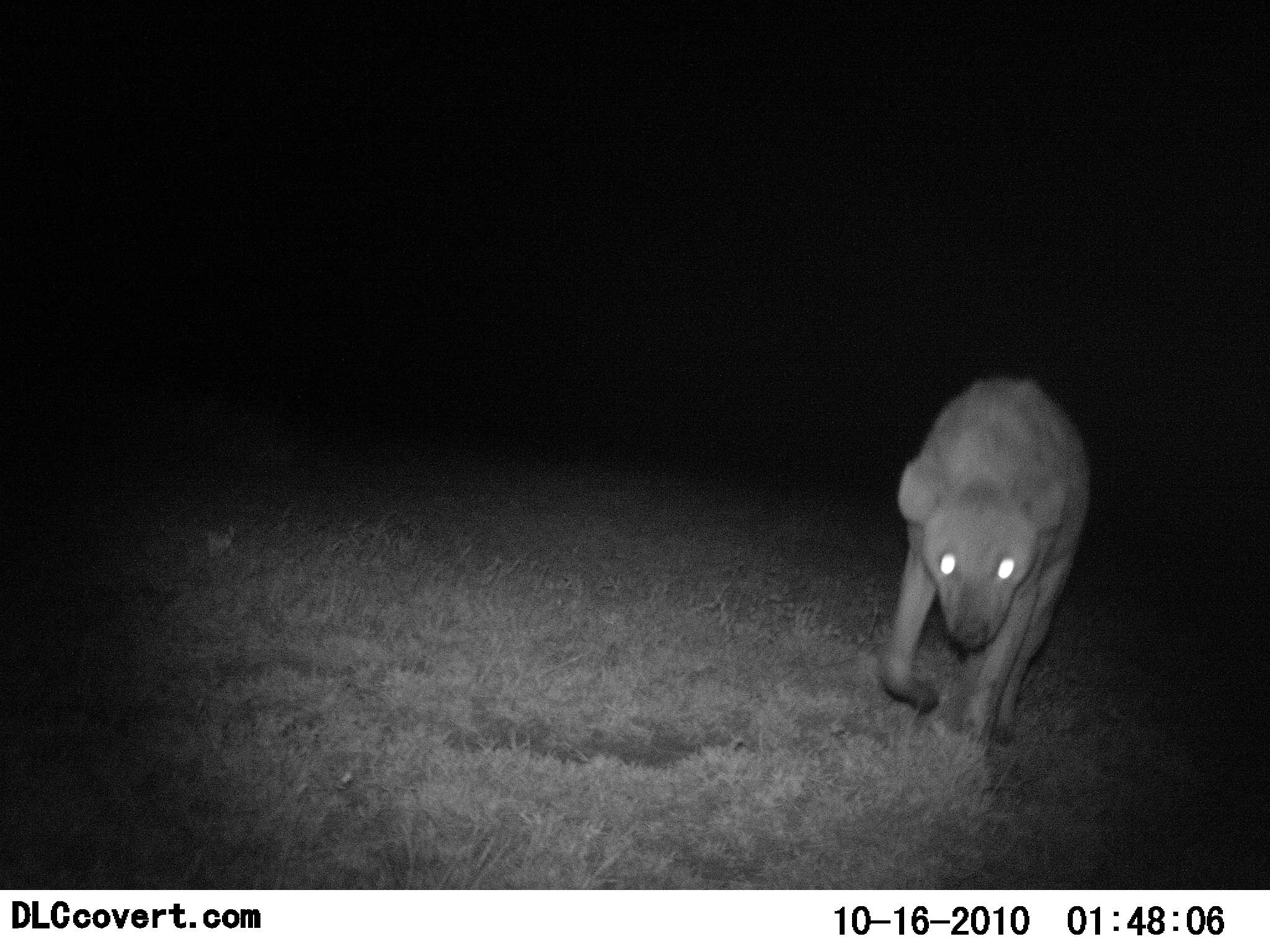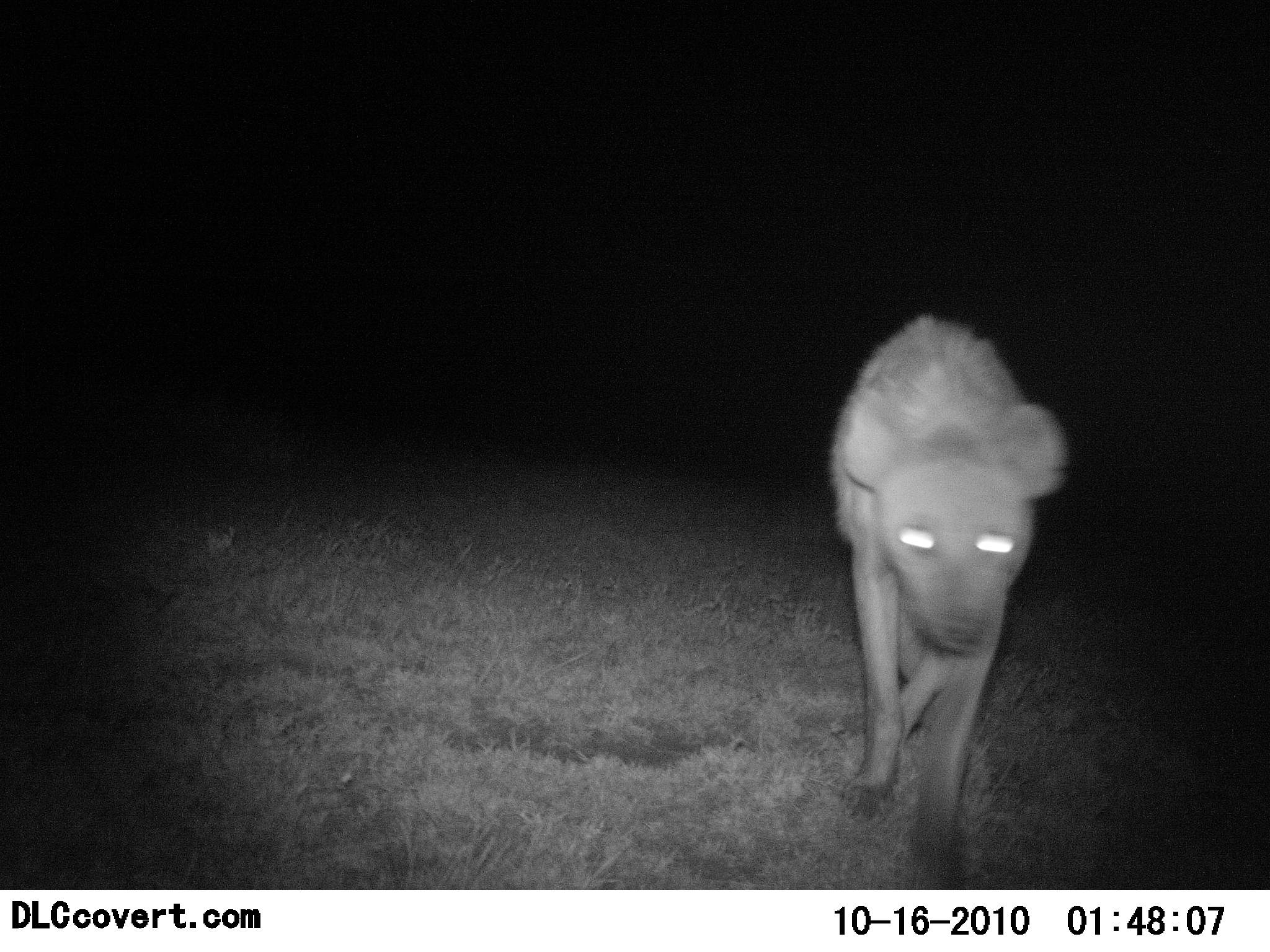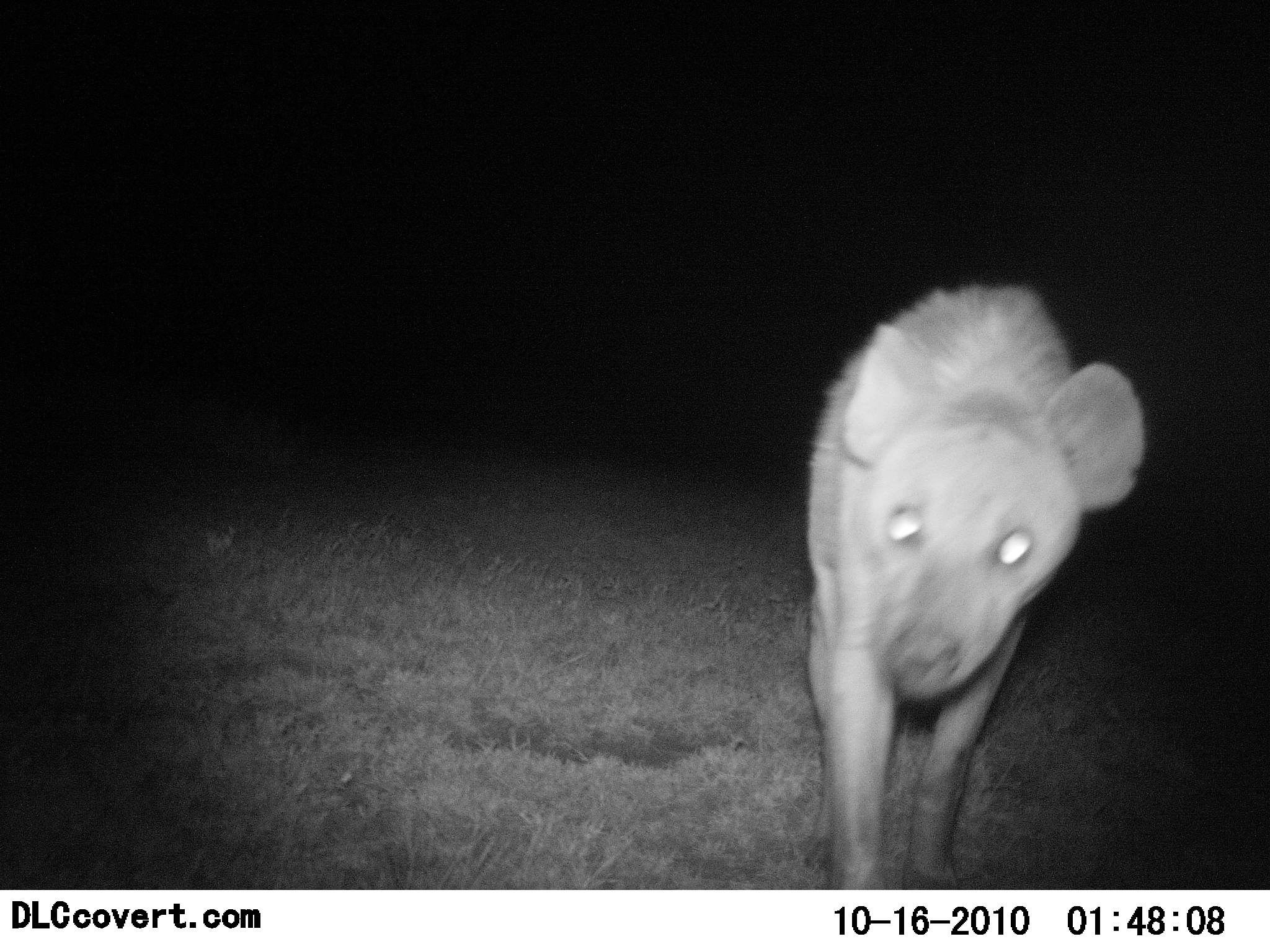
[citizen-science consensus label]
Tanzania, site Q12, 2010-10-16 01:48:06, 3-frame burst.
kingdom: Animalia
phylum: Chordata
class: Mammalia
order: Carnivora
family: Hyaenidae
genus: Crocuta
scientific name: Crocuta crocuta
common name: spotted hyena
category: hyenaspotted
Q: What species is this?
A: Hyenaspotted (spotted hyena) (Crocuta crocuta).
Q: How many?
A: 1.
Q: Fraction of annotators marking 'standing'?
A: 0%.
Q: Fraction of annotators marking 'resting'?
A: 0%.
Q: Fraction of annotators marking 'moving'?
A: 100%.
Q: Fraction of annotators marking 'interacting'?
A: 0%.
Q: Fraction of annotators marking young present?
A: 0%.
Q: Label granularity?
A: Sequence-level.